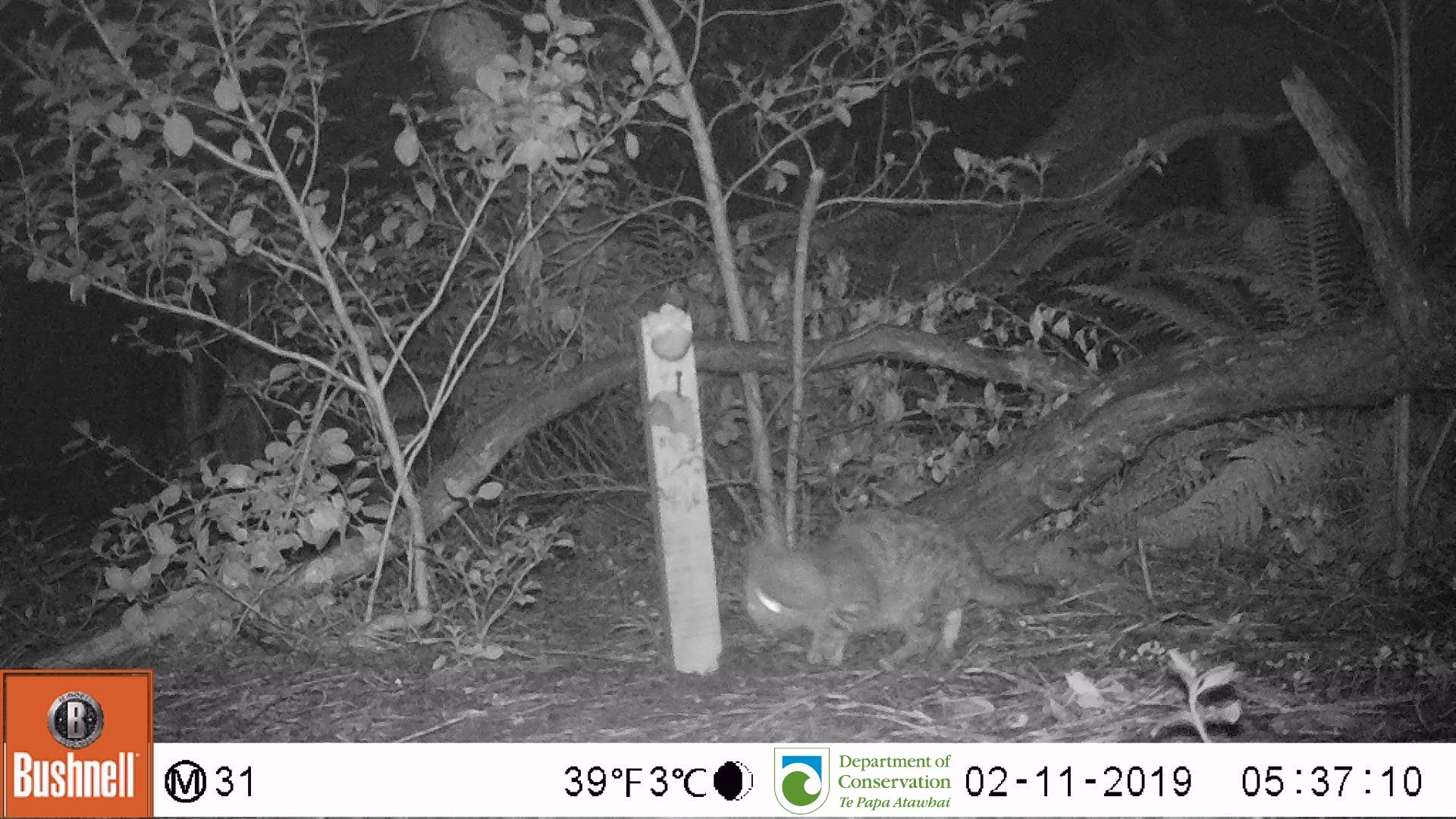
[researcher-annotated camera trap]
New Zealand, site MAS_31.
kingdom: Animalia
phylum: Chordata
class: Mammalia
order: Carnivora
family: Felidae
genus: Felis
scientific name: Felis catus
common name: domestic cat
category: cat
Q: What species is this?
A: Cat (domestic cat) (Felis catus).